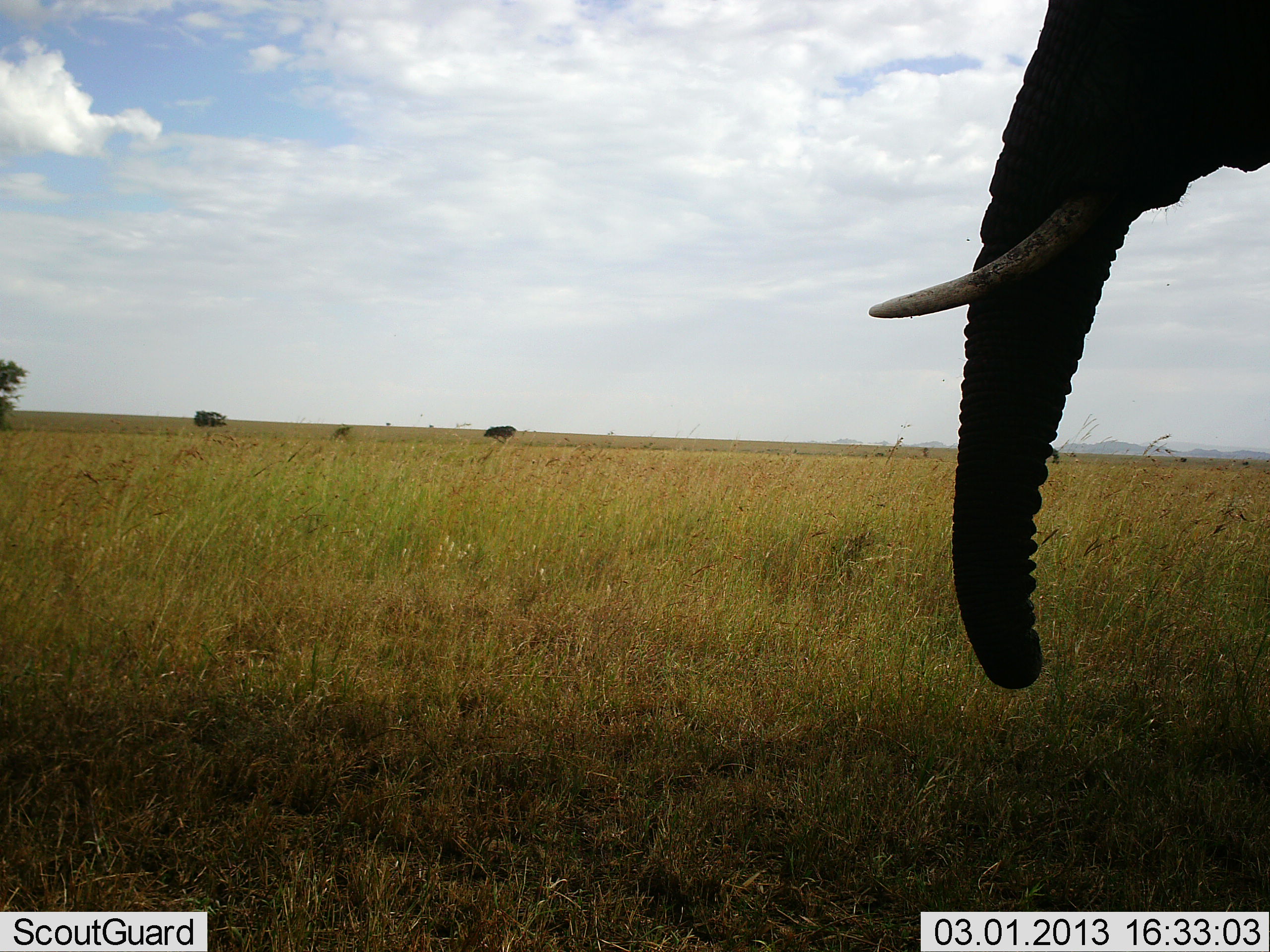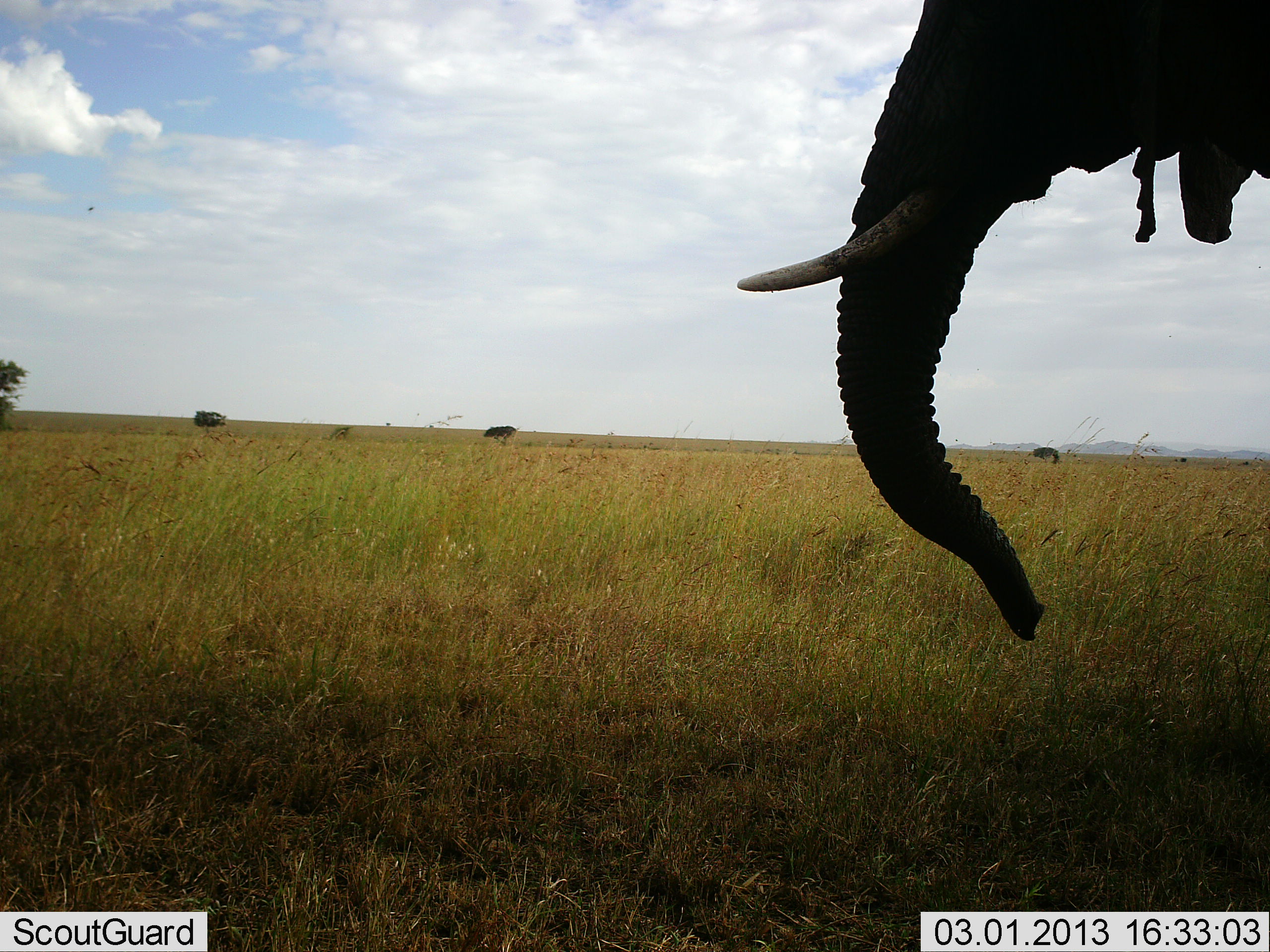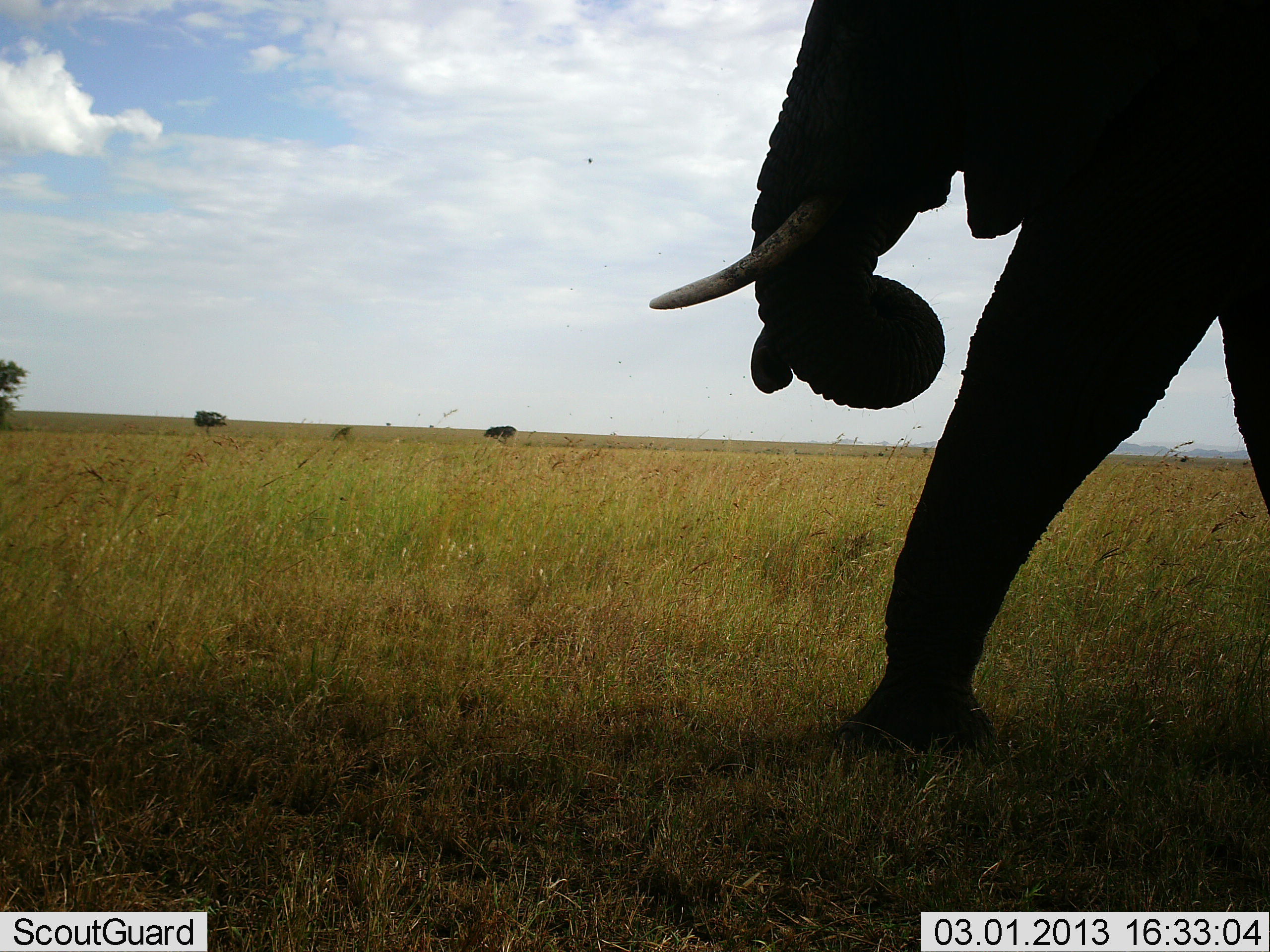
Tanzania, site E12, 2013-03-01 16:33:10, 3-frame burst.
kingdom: Animalia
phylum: Chordata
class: Mammalia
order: Proboscidea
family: Elephantidae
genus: Loxodonta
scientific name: Loxodonta africana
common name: african bush elephant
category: elephant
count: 1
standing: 90%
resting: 0%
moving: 10%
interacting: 0%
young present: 0%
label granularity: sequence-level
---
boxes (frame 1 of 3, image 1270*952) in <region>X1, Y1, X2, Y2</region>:
animal: <region>868, 0, 1270, 690</region>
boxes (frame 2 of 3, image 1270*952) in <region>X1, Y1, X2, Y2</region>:
animal: <region>738, 0, 1270, 644</region>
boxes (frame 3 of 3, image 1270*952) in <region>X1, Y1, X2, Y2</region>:
animal: <region>648, 0, 1270, 758</region>